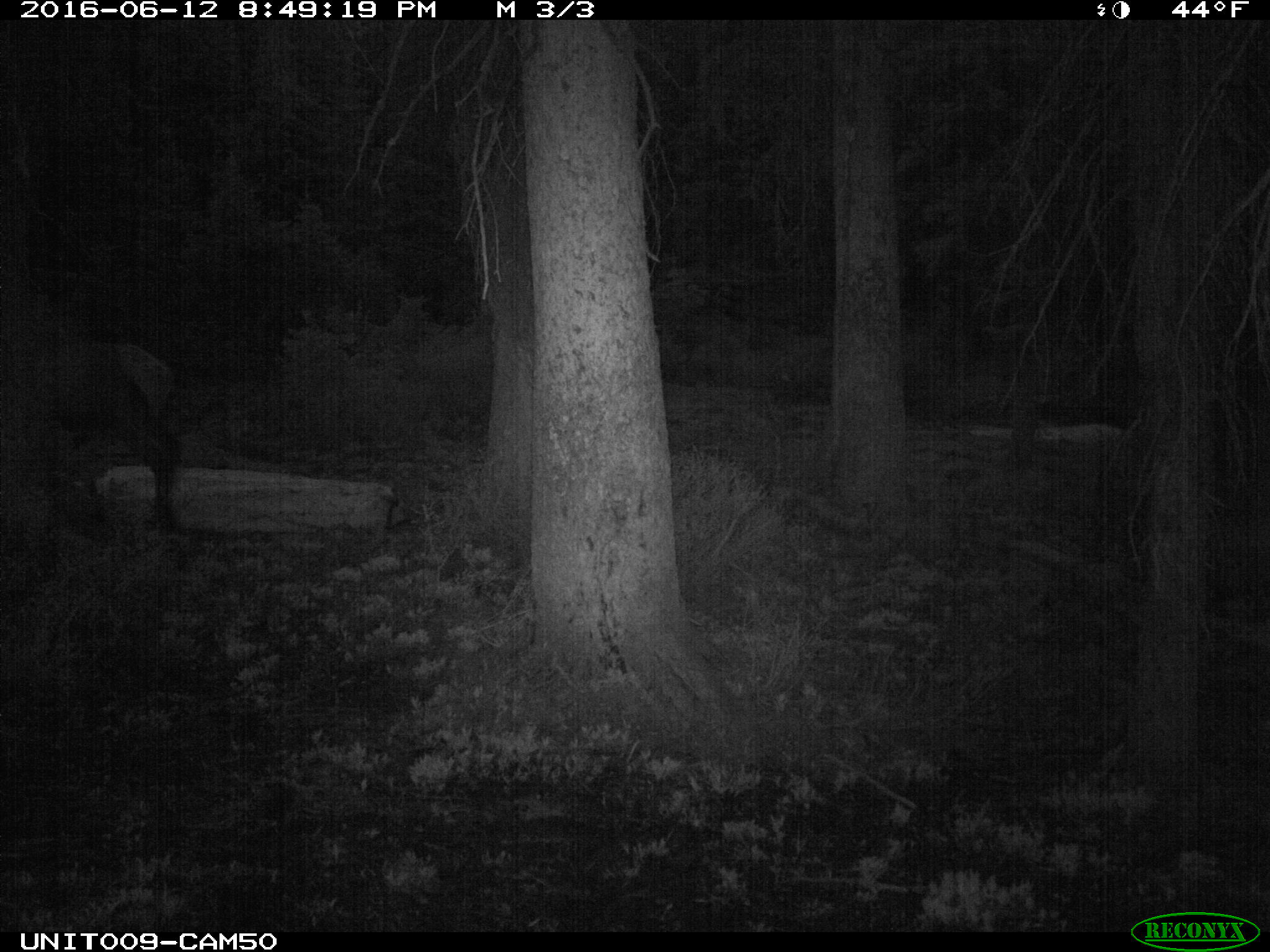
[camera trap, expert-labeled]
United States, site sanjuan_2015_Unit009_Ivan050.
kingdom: Animalia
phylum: Chordata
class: Mammalia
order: Artiodactyla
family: Cervidae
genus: Cervus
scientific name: Cervus elaphus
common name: red deer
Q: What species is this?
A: Cervus elaphus (red deer).